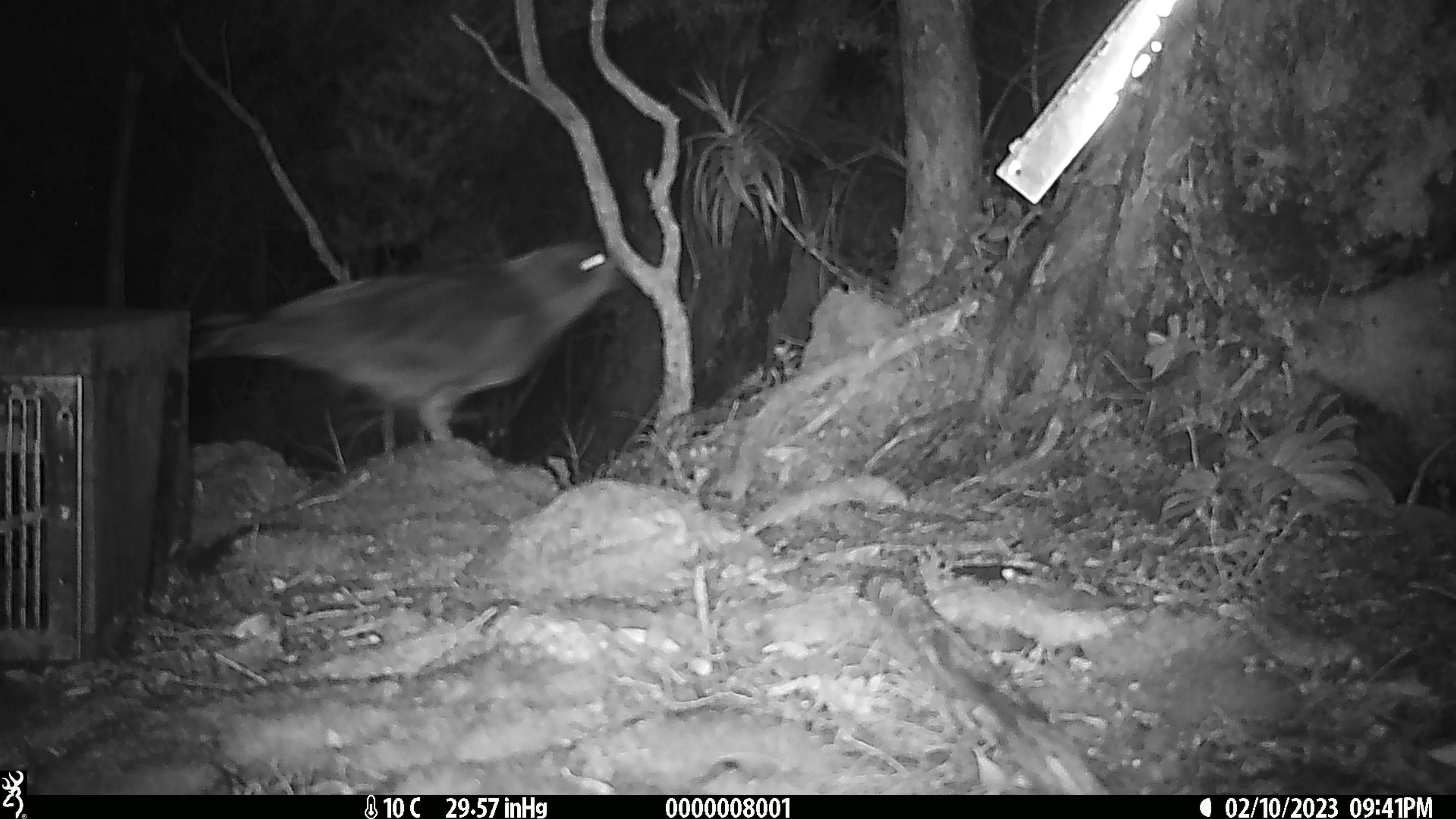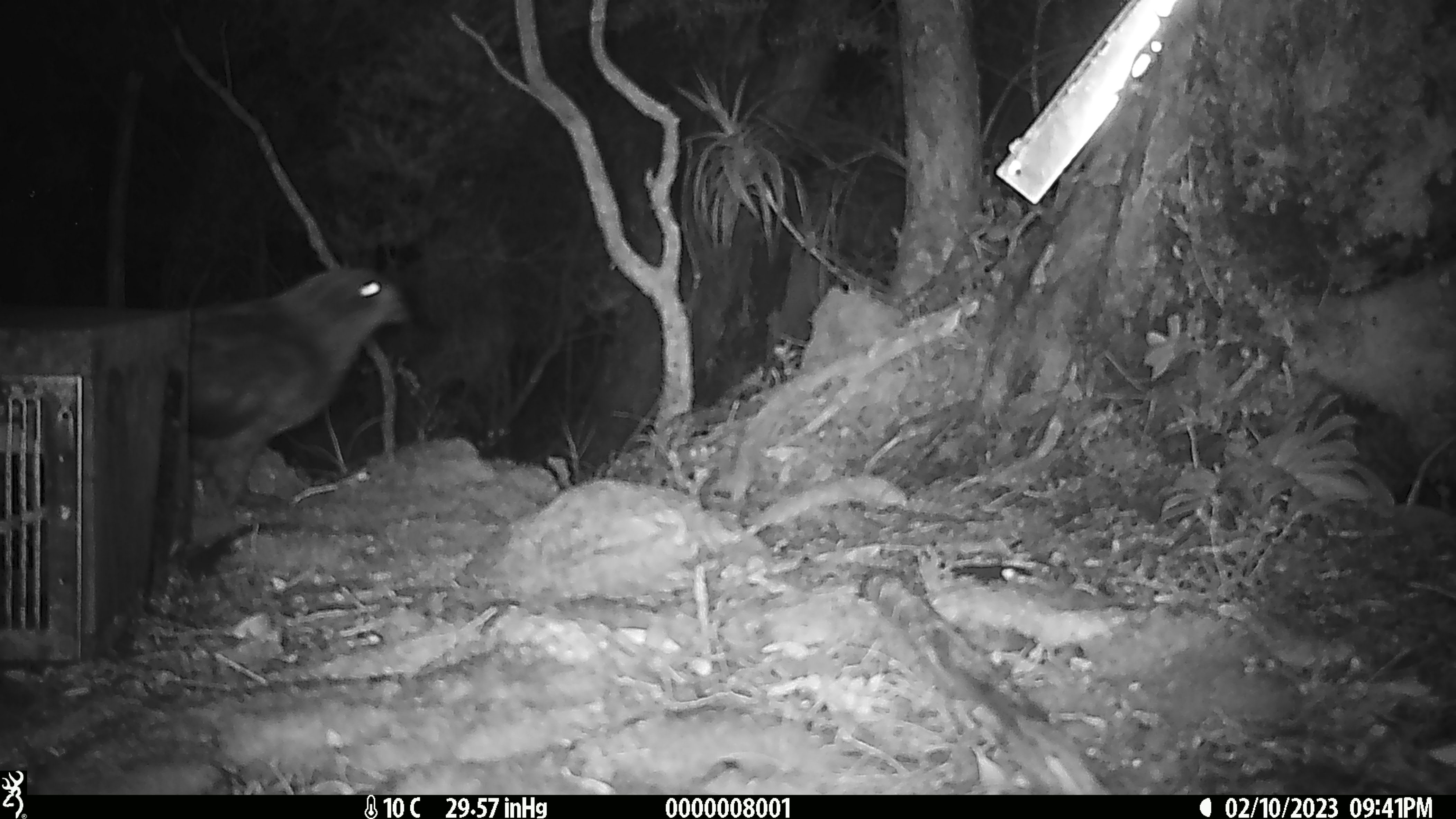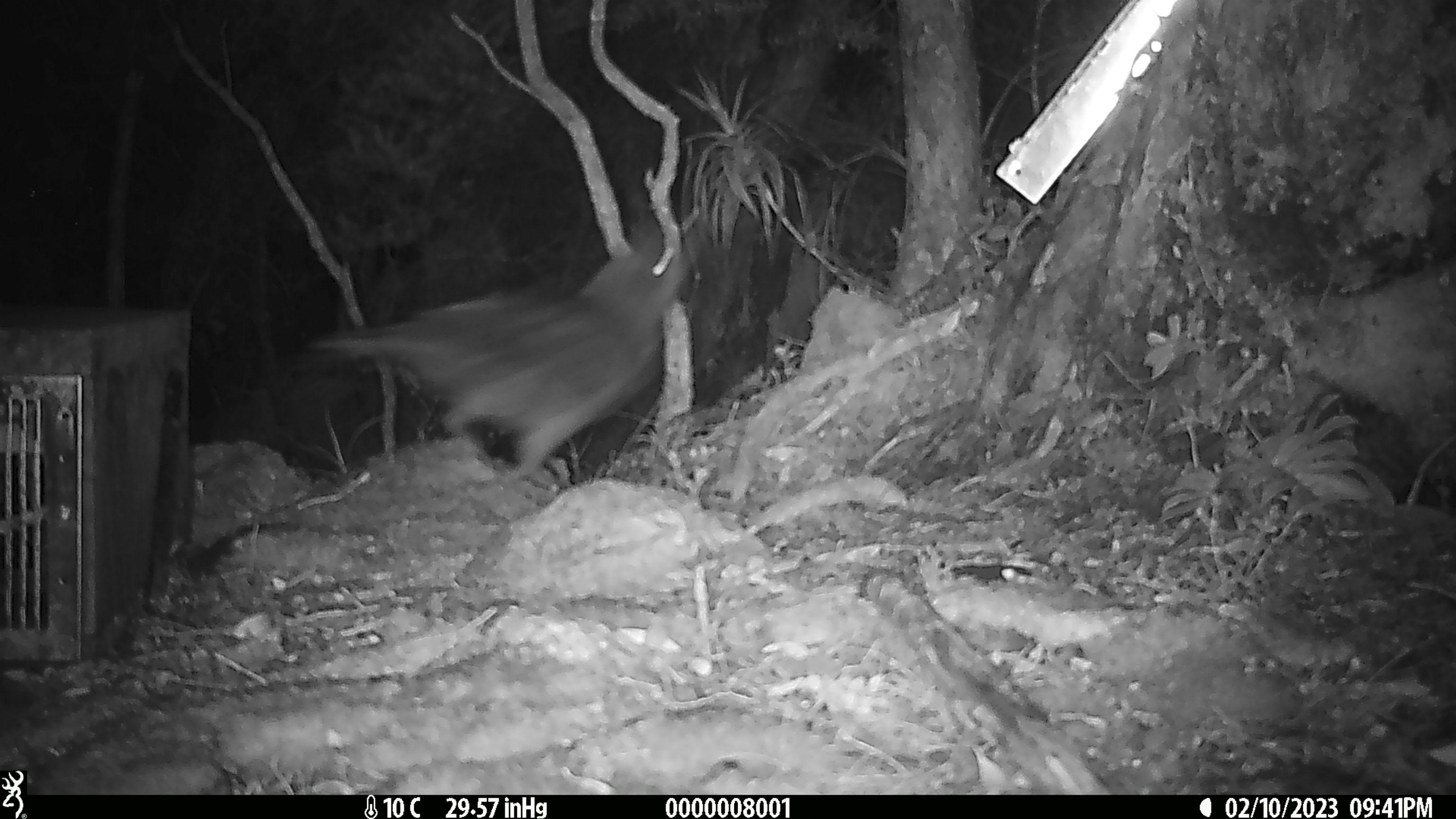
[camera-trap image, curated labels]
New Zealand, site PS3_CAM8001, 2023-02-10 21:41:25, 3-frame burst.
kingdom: Animalia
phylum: Chordata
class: Aves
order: Psittaciformes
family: Strigopidae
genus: Nestor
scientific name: Nestor notabilis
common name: kea